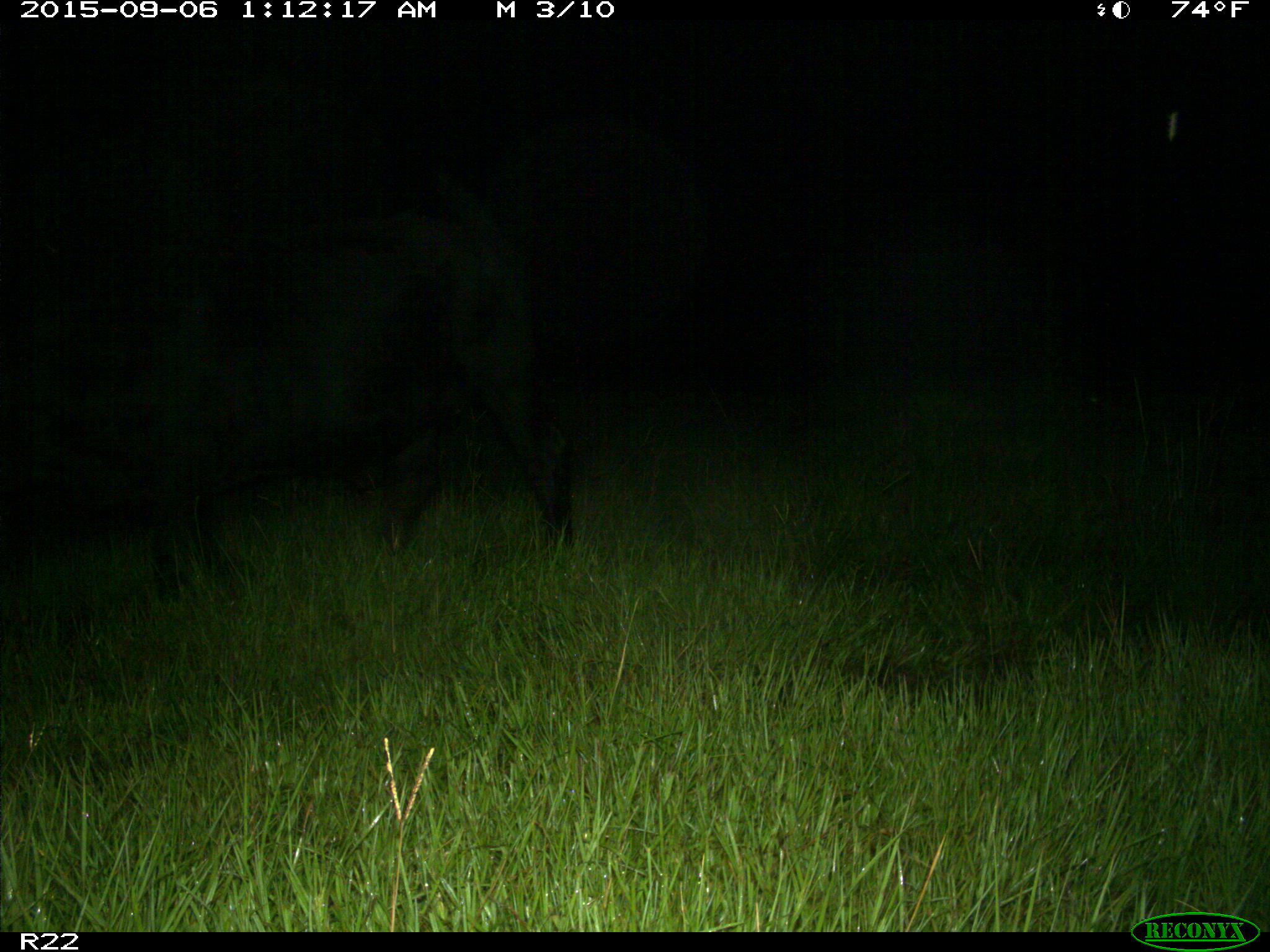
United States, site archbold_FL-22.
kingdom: Animalia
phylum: Chordata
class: Mammalia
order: Artiodactyla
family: Bovidae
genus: Bos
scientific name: Bos taurus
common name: domestic cow